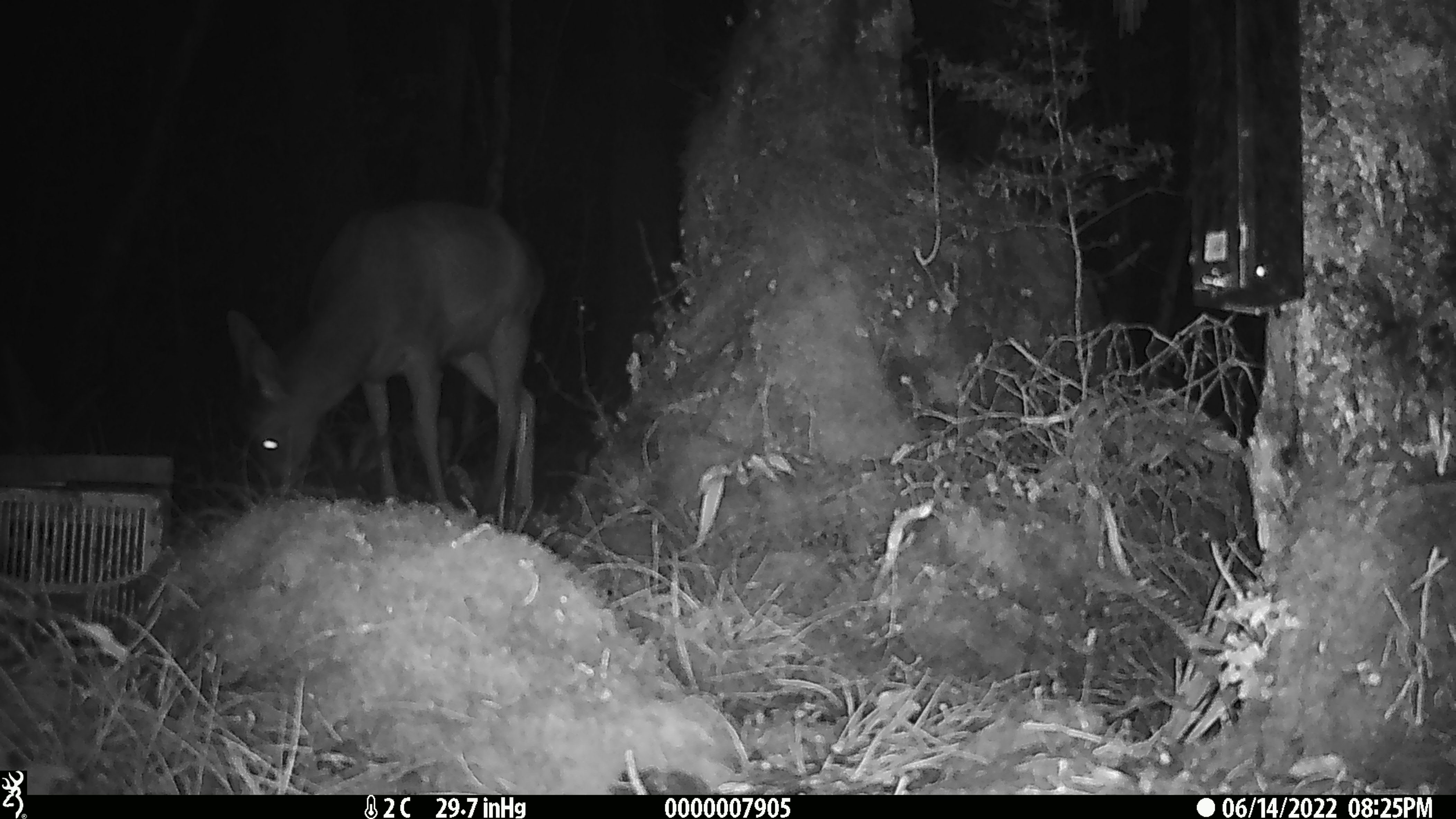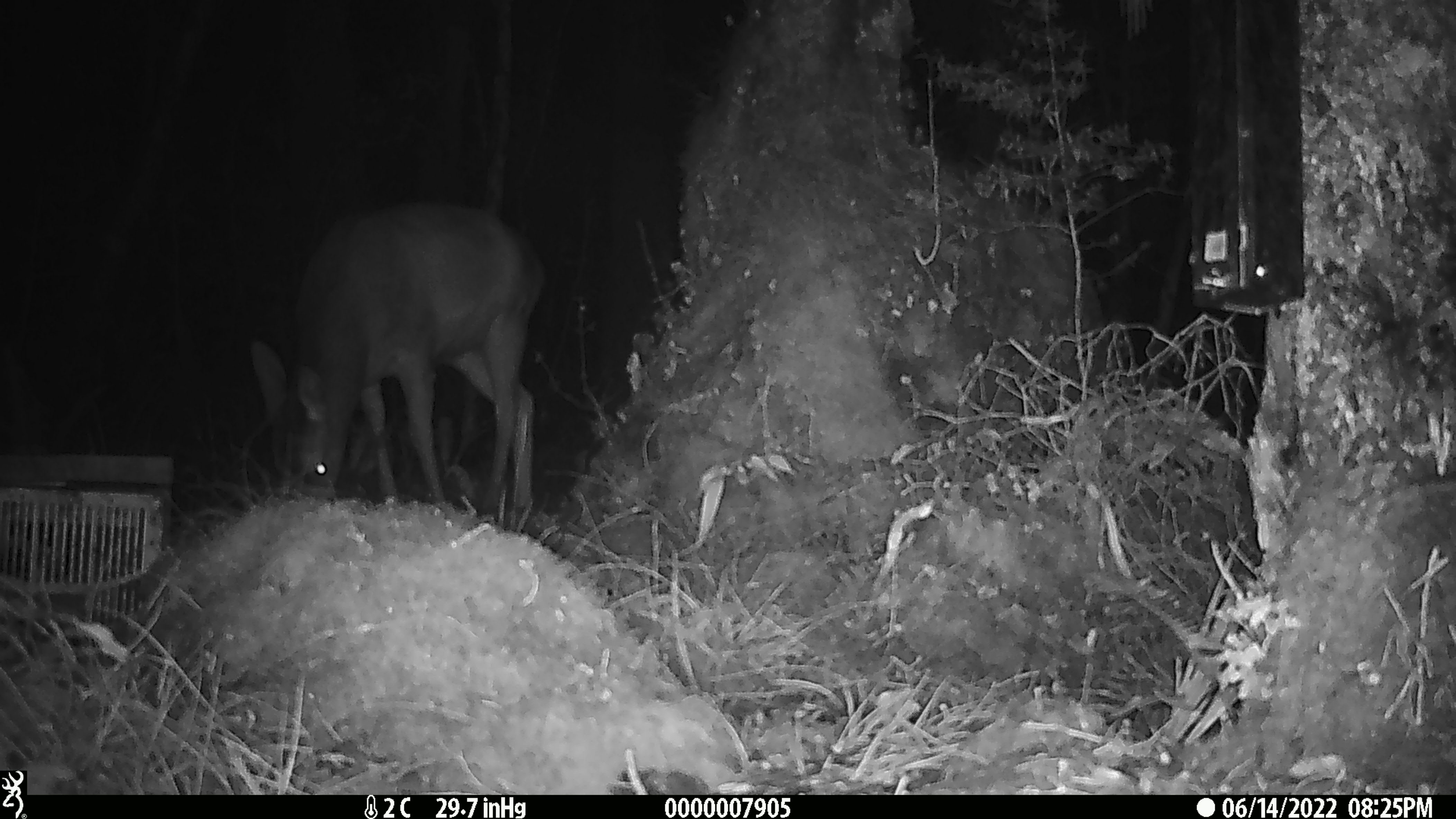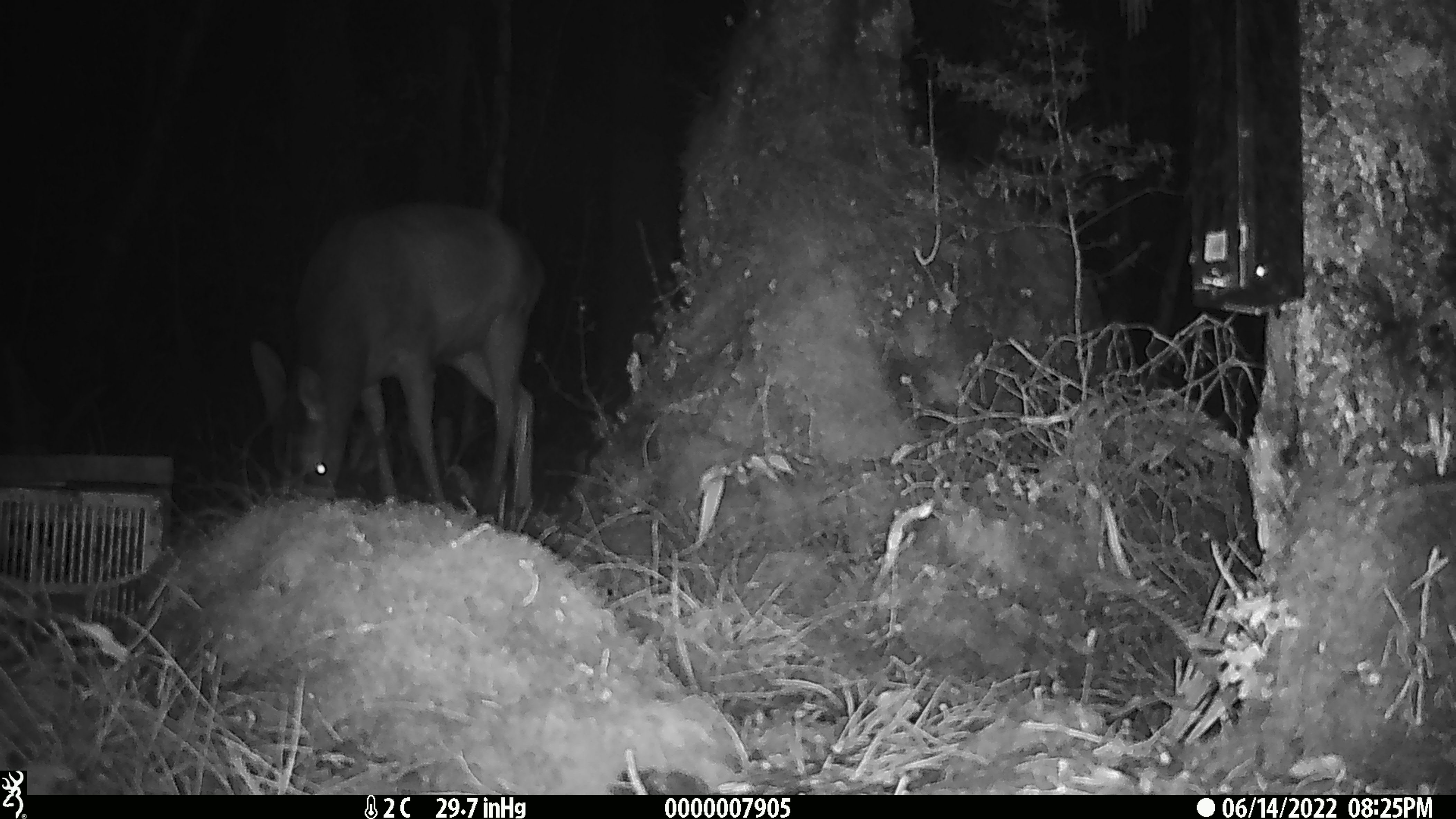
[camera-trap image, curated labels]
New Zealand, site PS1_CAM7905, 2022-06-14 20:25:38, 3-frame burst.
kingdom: Animalia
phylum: Chordata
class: Mammalia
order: Artiodactyla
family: Cervidae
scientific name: Cervidae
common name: deer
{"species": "deer (Cervidae)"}